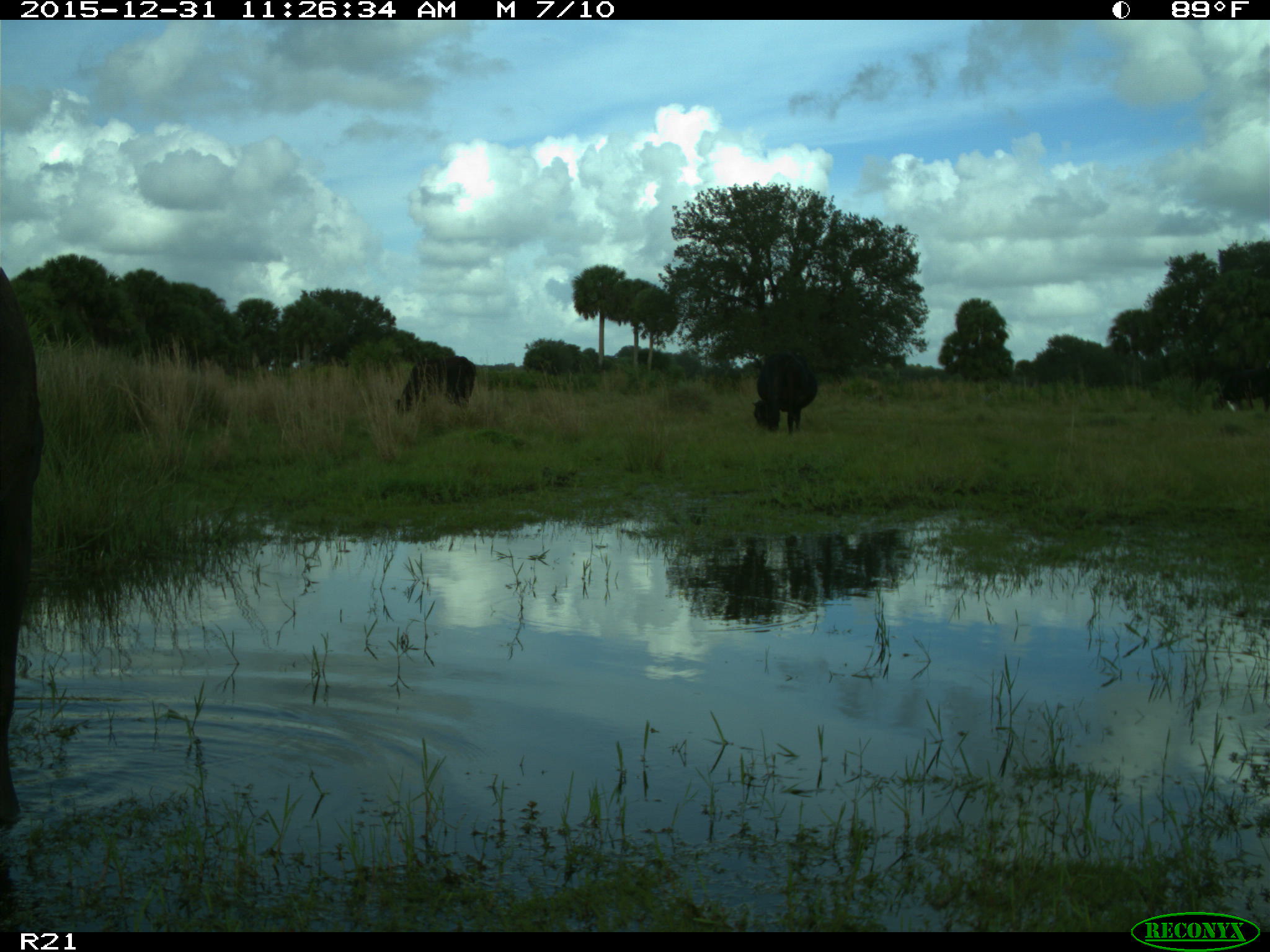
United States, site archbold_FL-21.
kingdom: Animalia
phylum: Chordata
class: Mammalia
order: Artiodactyla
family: Bovidae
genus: Bos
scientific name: Bos taurus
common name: domestic cow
Bos taurus (domestic cow).